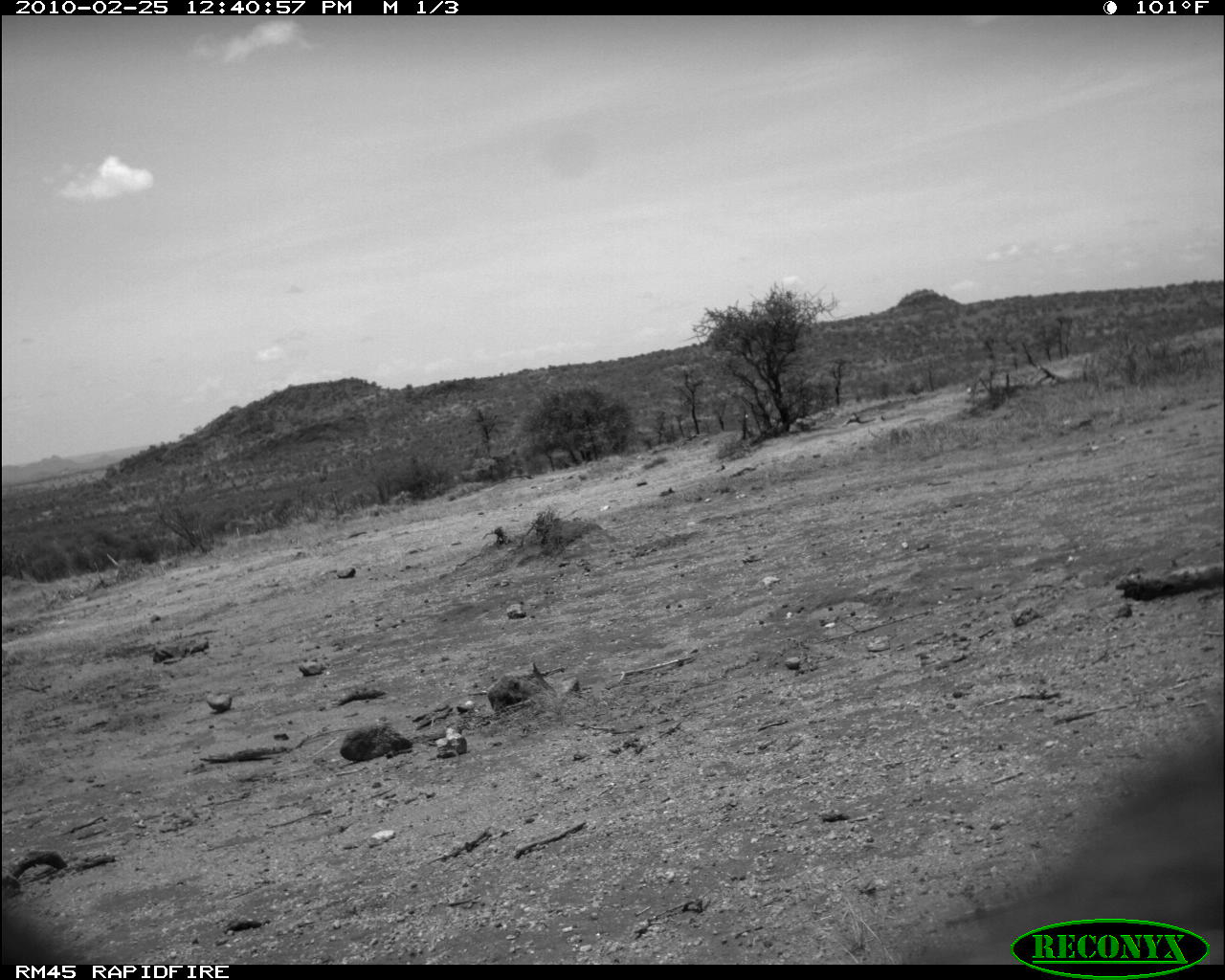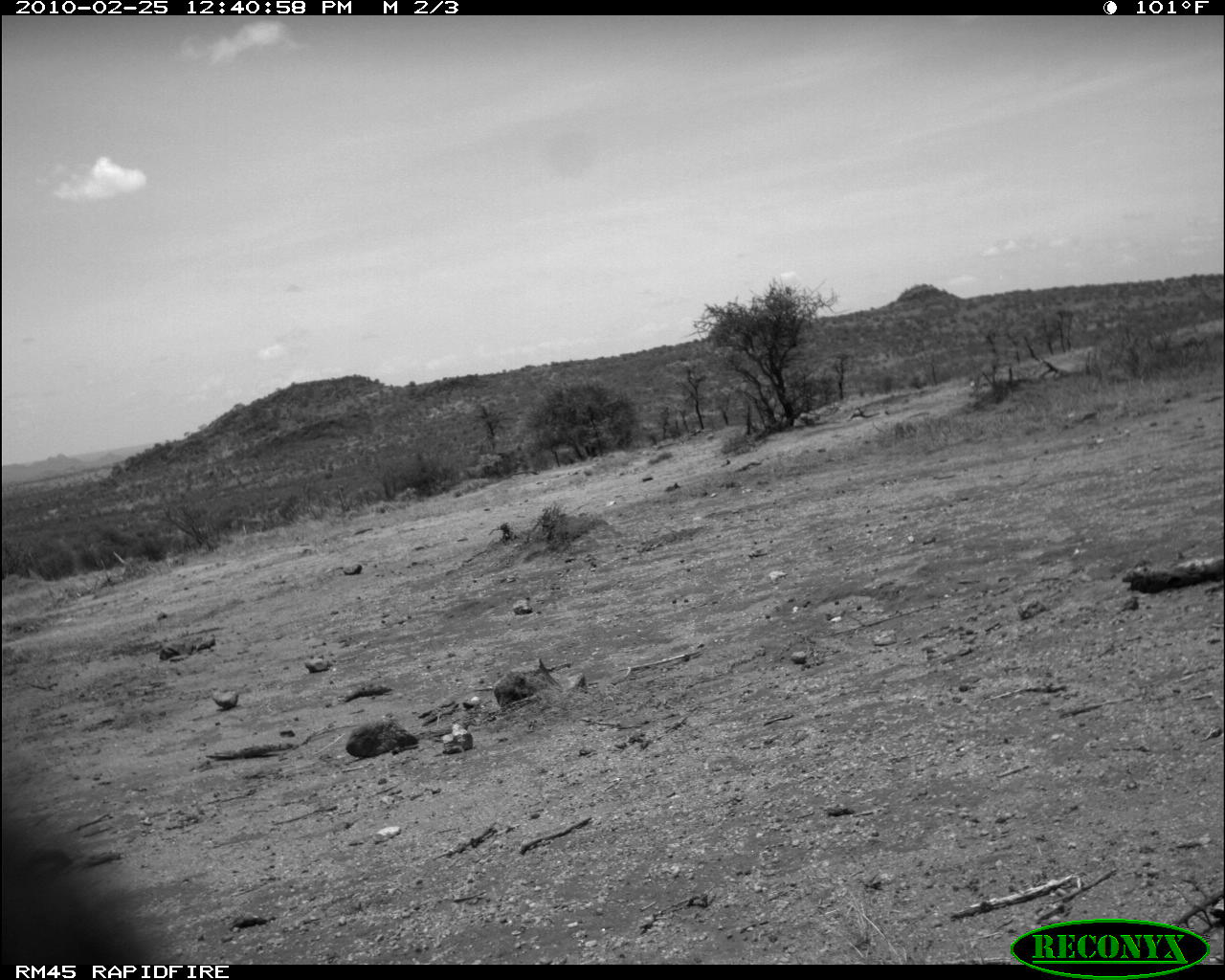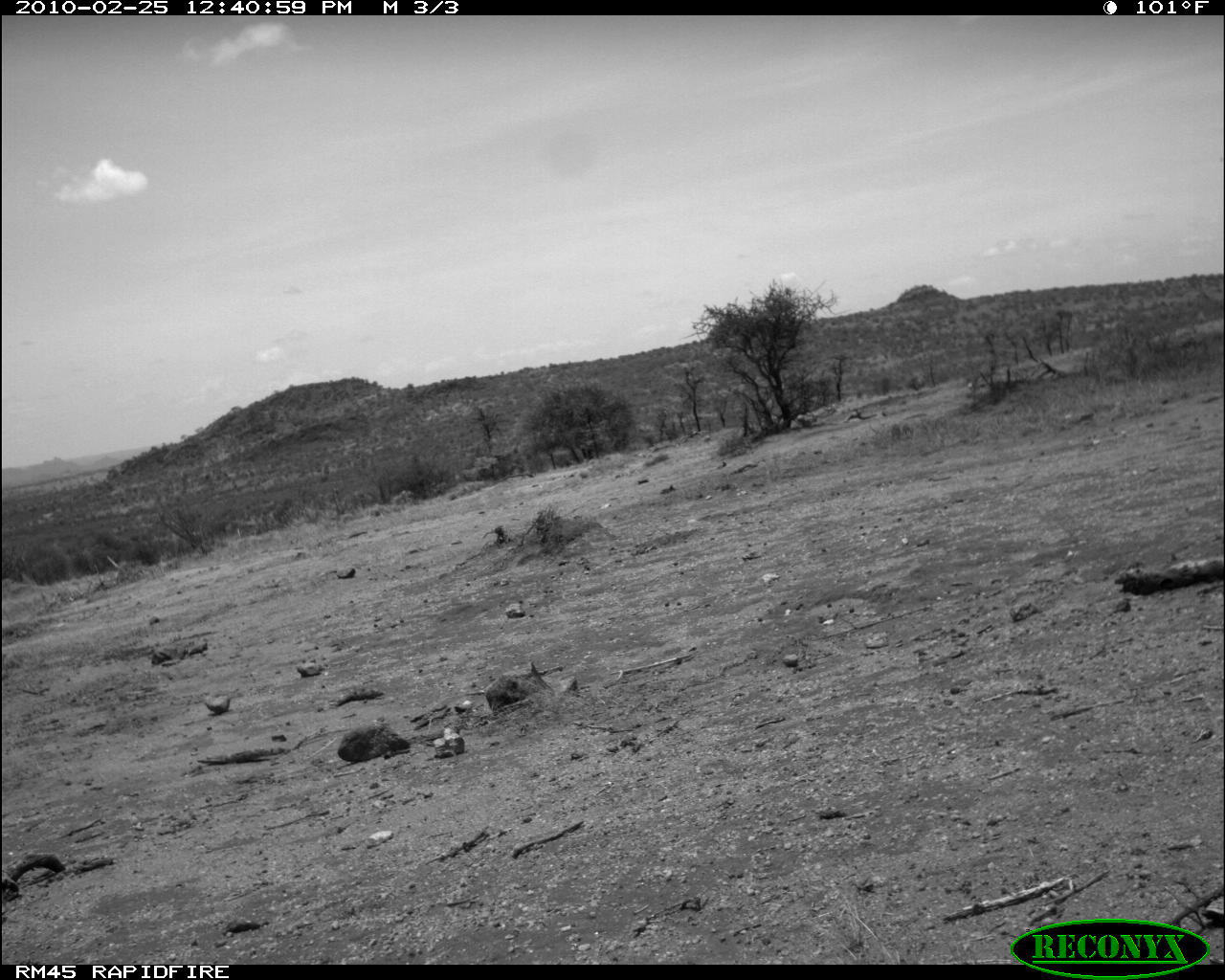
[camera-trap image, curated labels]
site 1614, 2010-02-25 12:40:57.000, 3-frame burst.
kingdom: Animalia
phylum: Chordata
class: Mammalia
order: Primates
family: Cercopithecidae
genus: Papio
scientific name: Papio anubis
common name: olive baboon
Papio anubis (olive baboon), count 1.